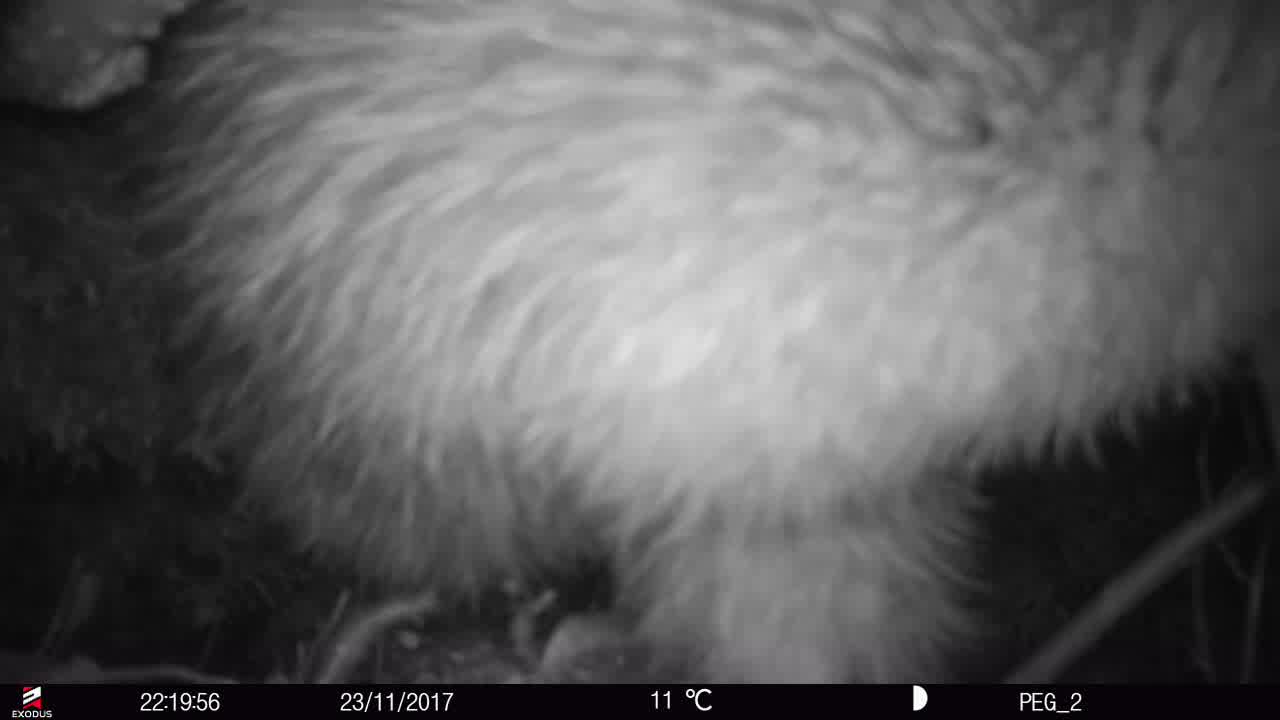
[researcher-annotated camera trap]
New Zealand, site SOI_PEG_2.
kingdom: Animalia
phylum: Chordata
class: Aves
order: Apterygiformes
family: Apterygidae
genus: Apteryx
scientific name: Apteryx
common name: kiwi